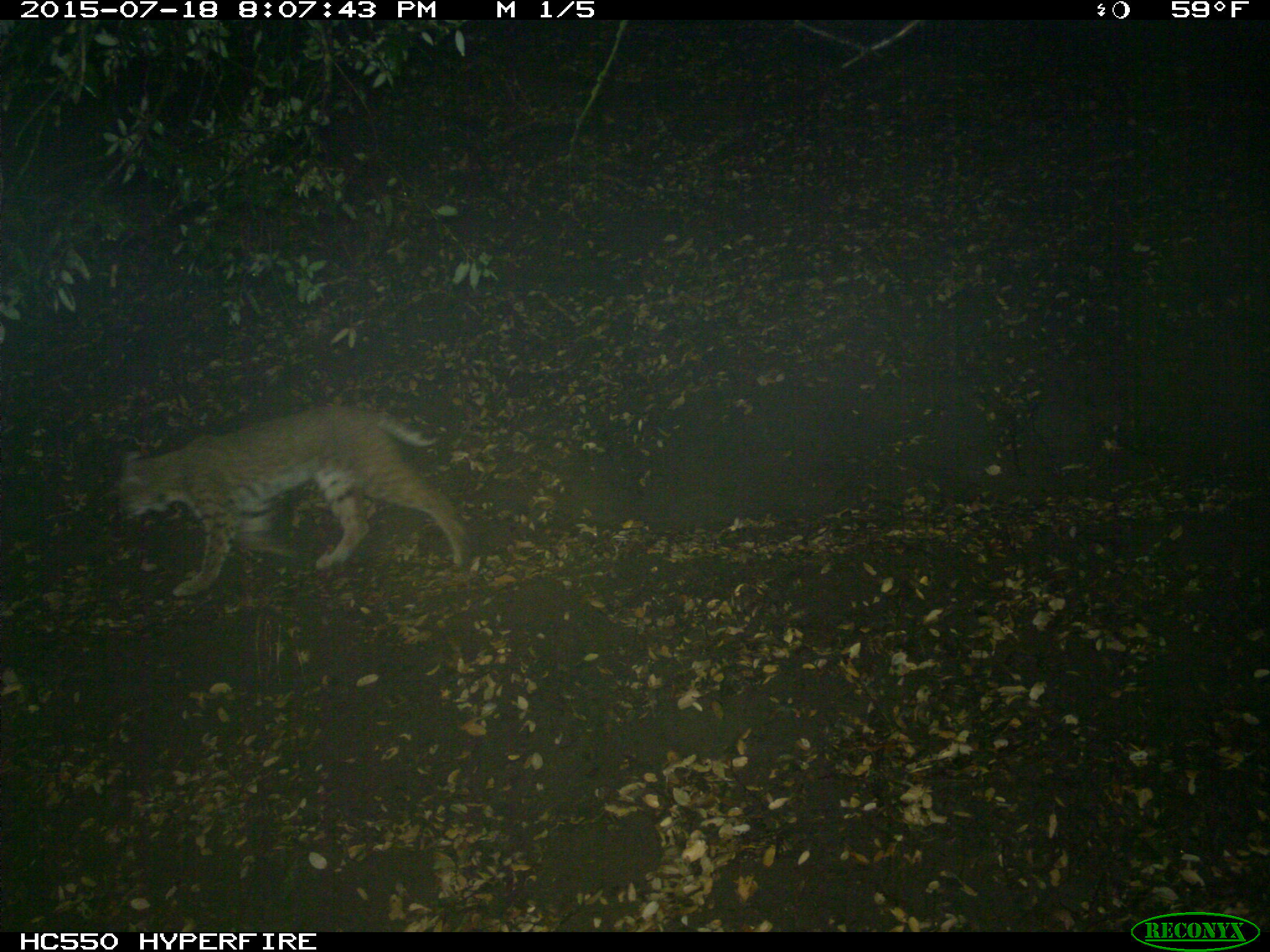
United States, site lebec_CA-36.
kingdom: Animalia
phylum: Chordata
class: Mammalia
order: Carnivora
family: Felidae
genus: Lynx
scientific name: Lynx rufus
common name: bobcat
Lynx rufus (bobcat).